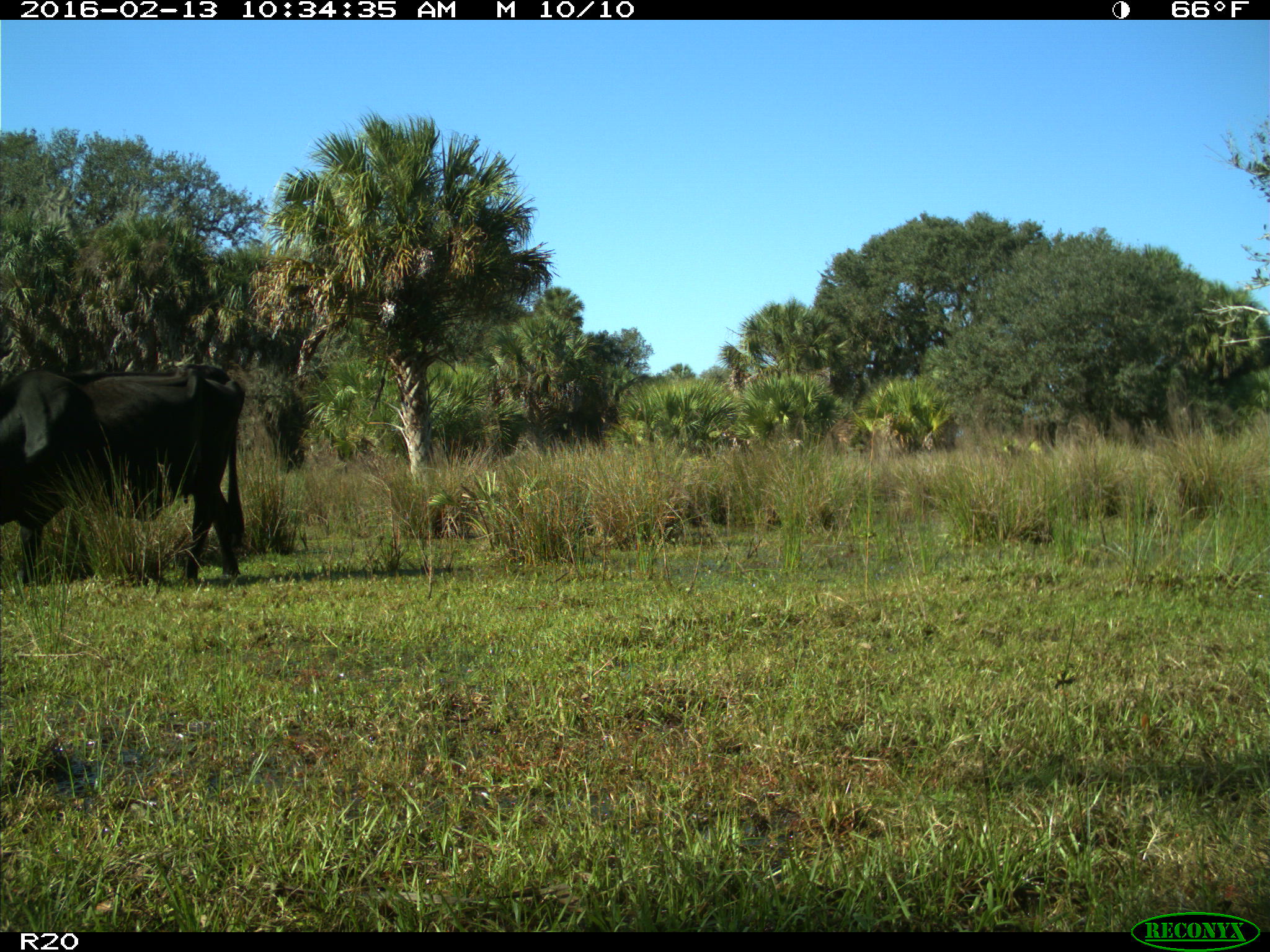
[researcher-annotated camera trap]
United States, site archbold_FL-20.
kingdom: Animalia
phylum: Chordata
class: Mammalia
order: Artiodactyla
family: Bovidae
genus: Bos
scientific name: Bos taurus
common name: domestic cow